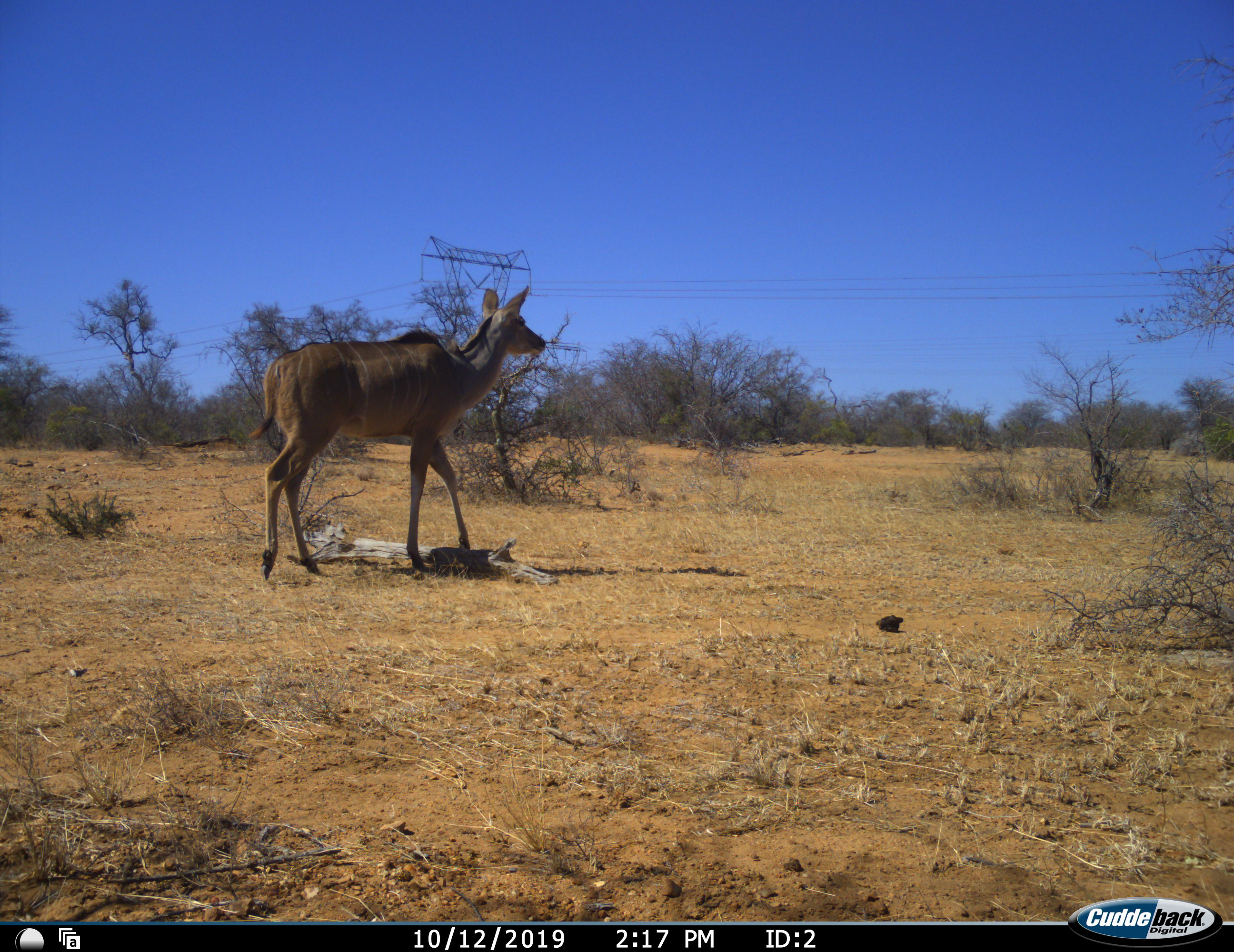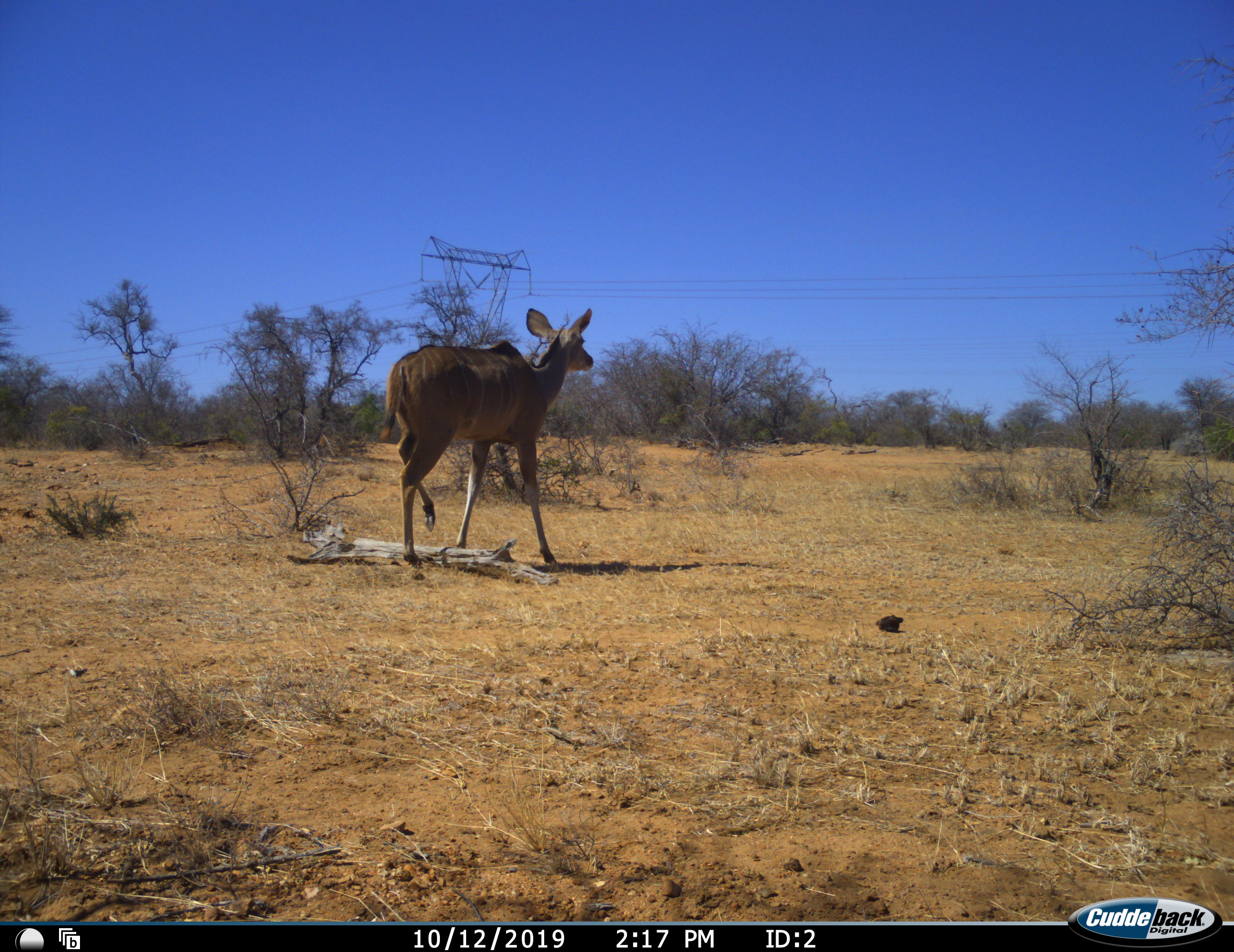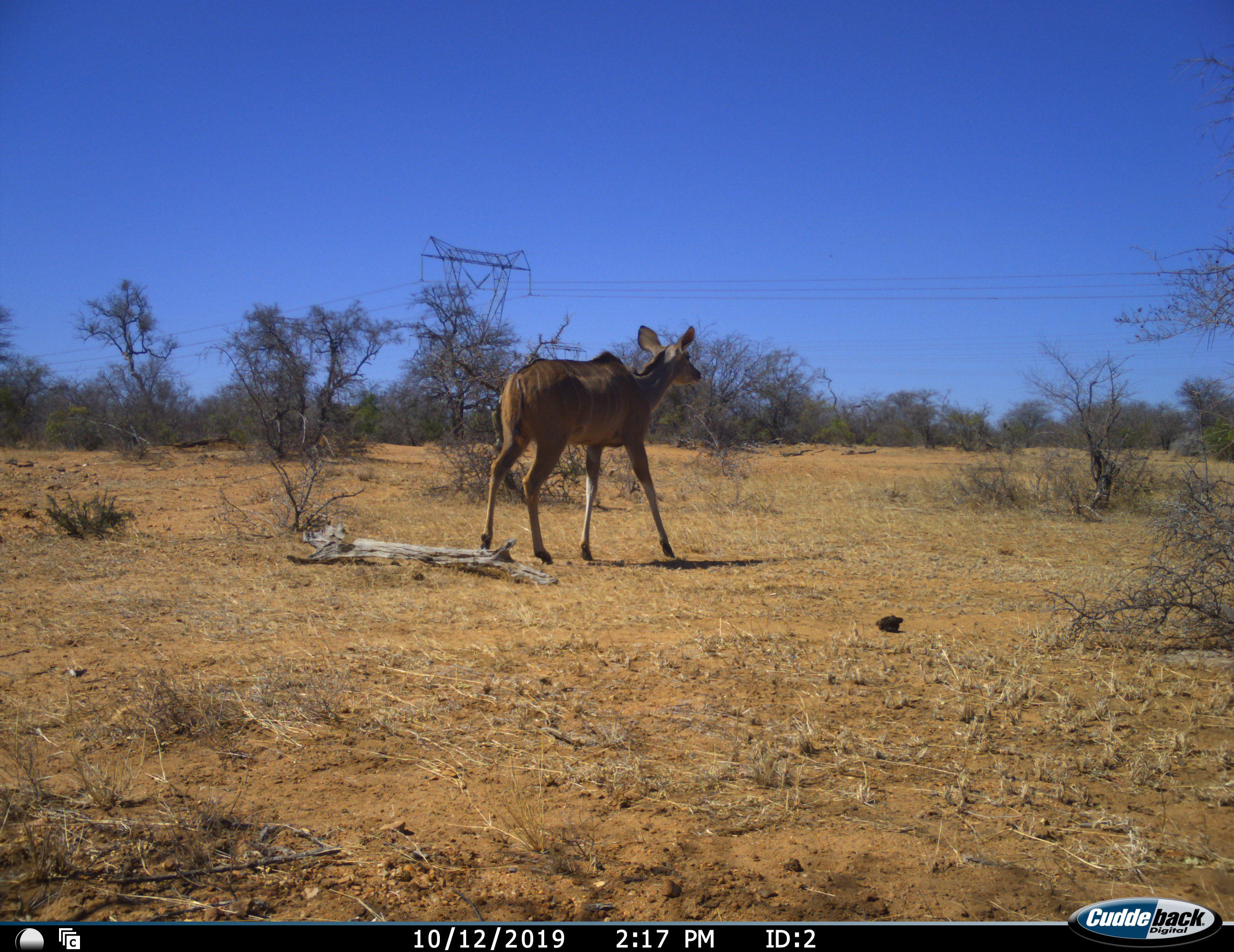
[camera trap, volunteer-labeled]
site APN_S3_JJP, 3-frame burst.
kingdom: Animalia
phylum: Chordata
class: Mammalia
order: Artiodactyla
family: Bovidae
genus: Tragelaphus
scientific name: Tragelaphus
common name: kudu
Kudu (Tragelaphus), count 1. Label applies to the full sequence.